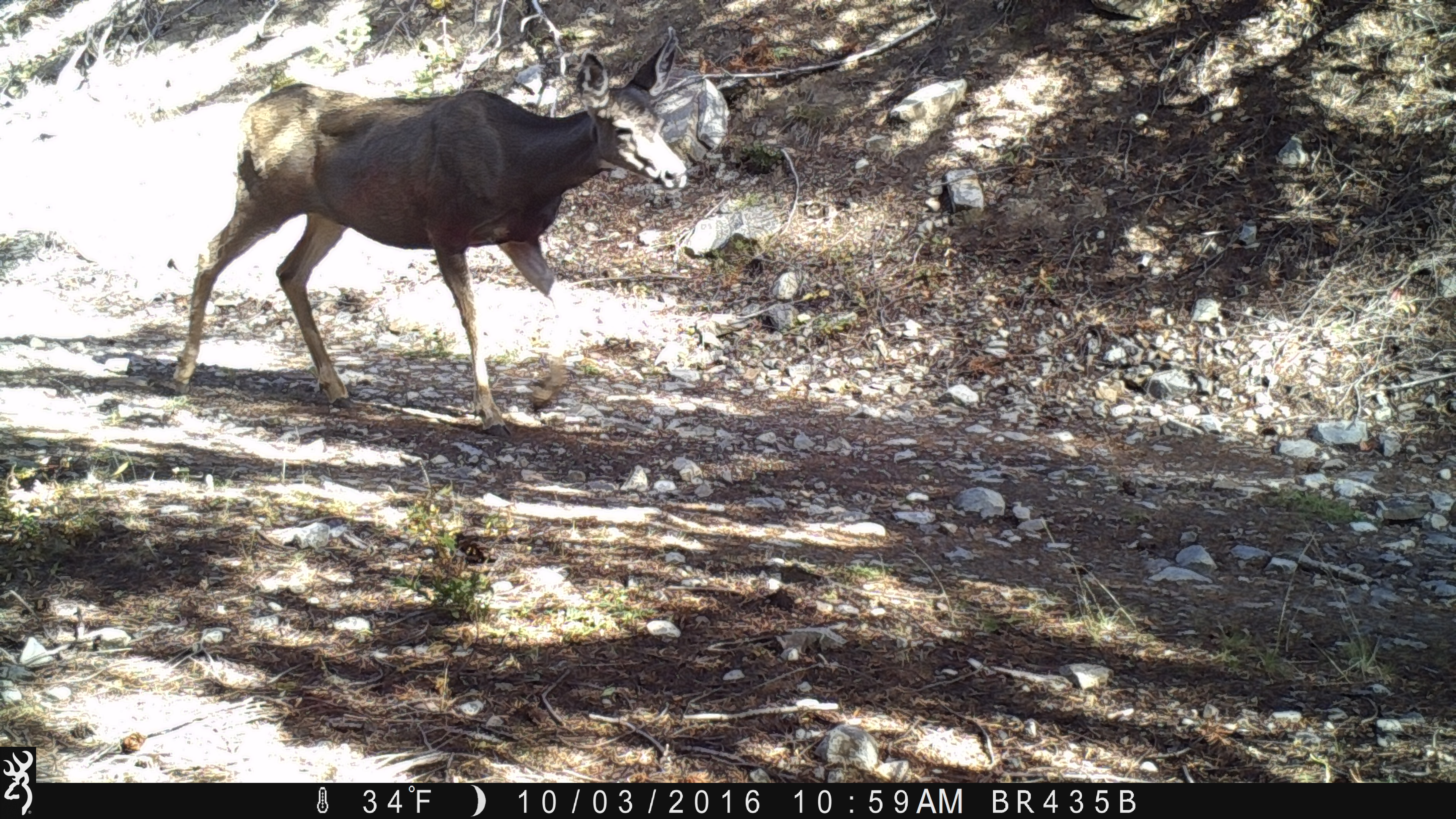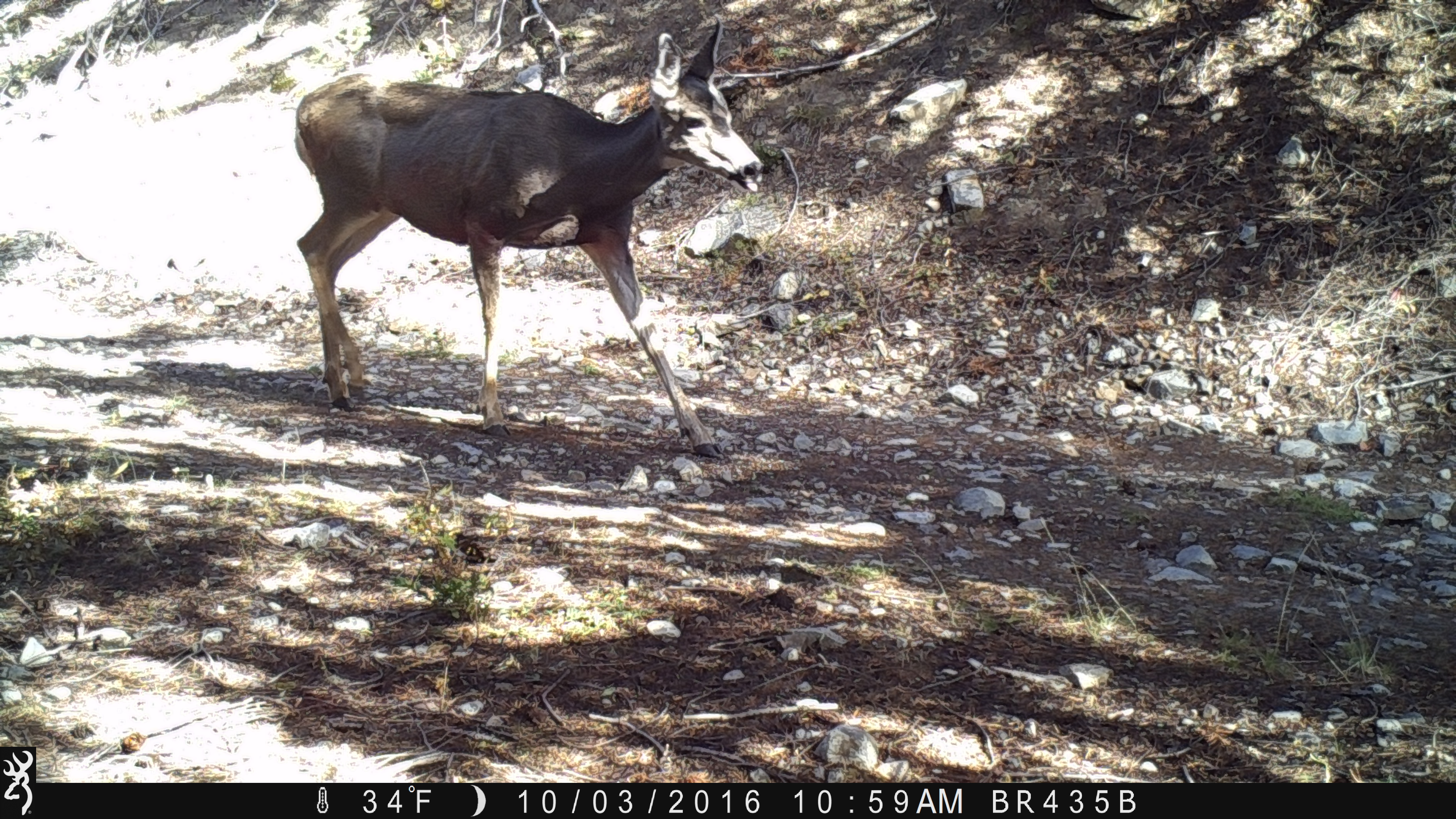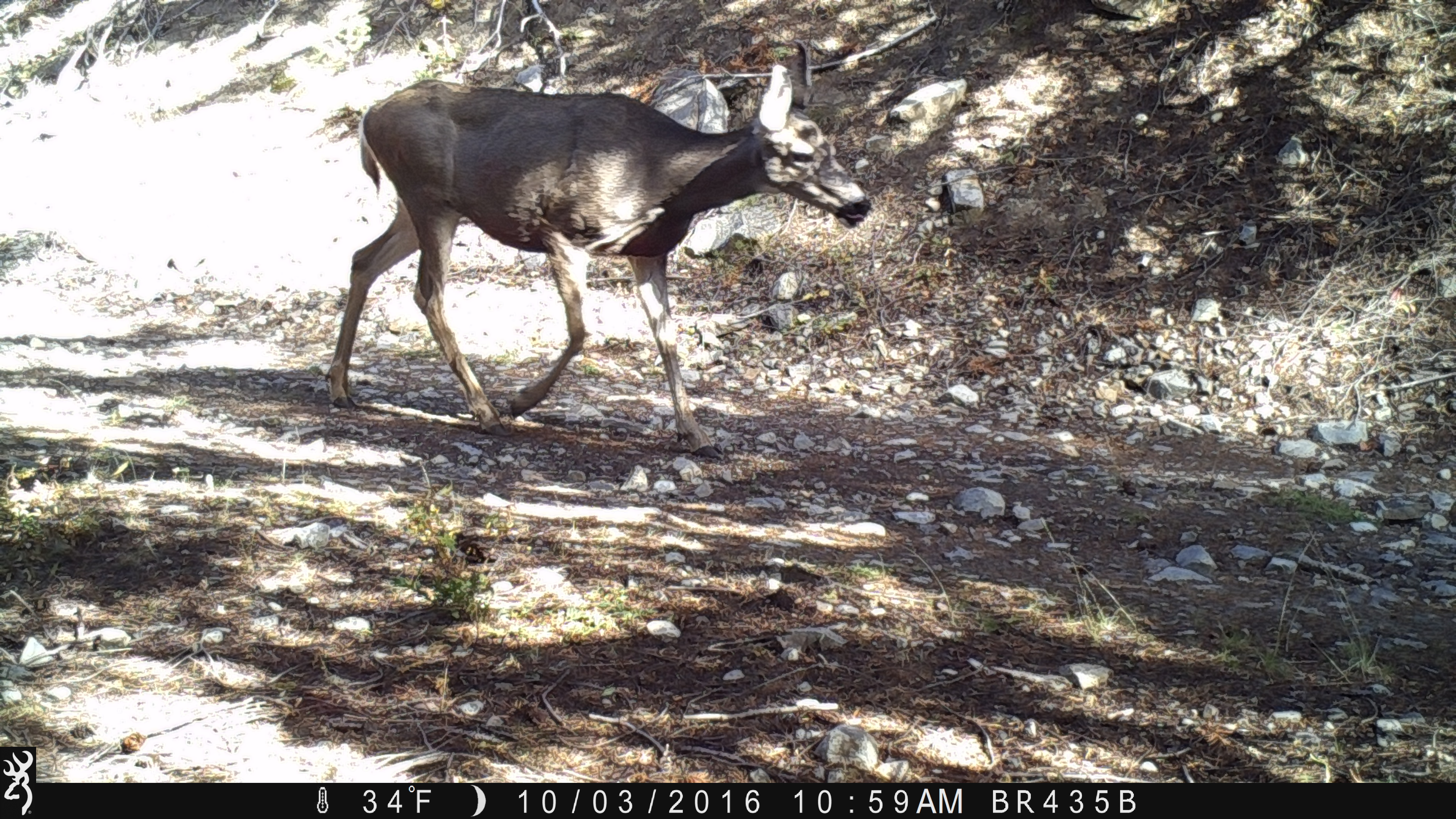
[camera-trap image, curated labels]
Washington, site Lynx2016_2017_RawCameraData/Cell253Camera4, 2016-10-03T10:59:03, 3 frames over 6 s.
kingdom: Animalia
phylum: Chordata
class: Mammalia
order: Artiodactyla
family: Cervidae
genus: Odocoileus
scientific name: Odocoileus hemionus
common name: mule deer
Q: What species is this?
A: Odocoileus hemionus (mule deer).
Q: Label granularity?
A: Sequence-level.